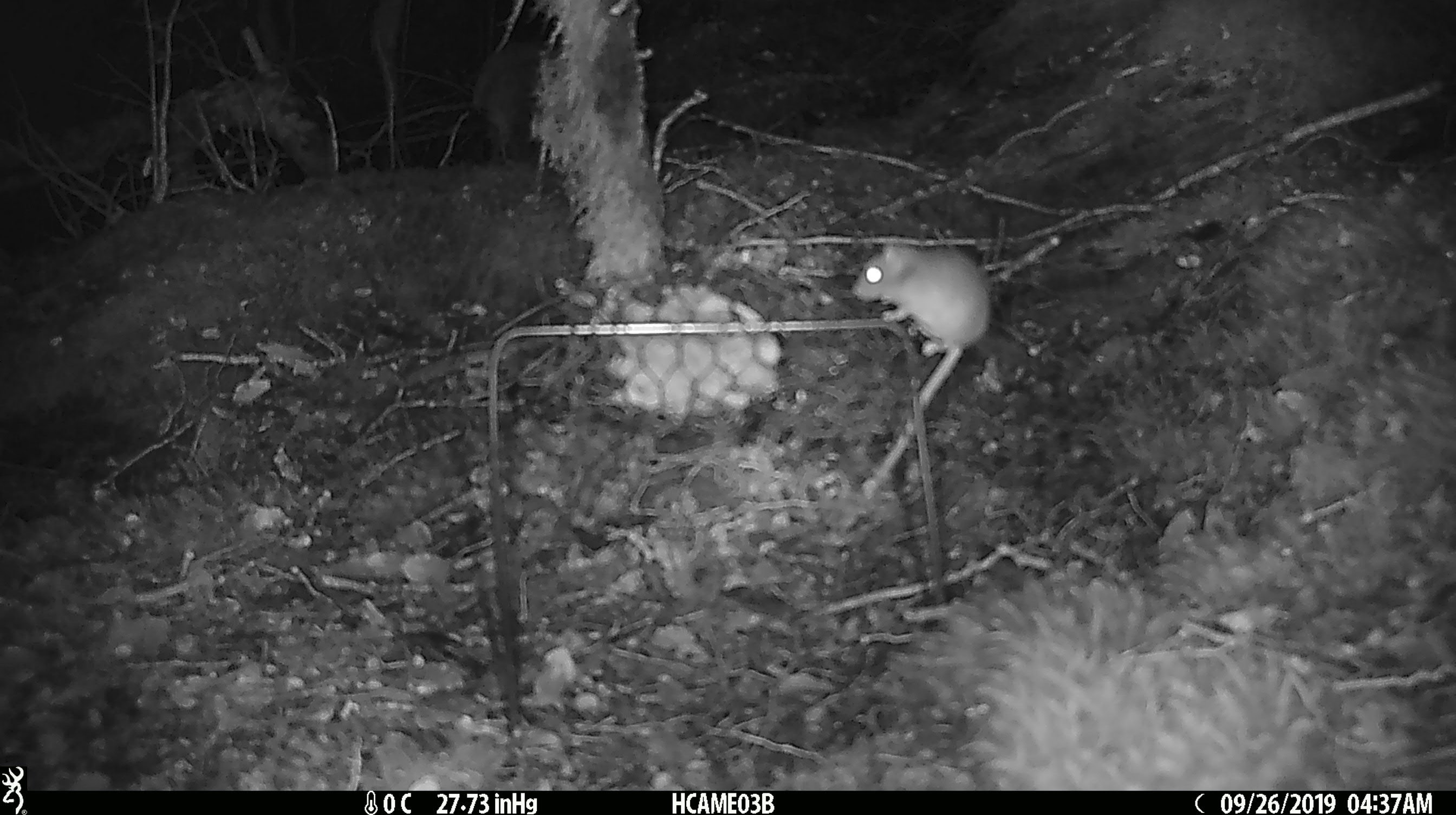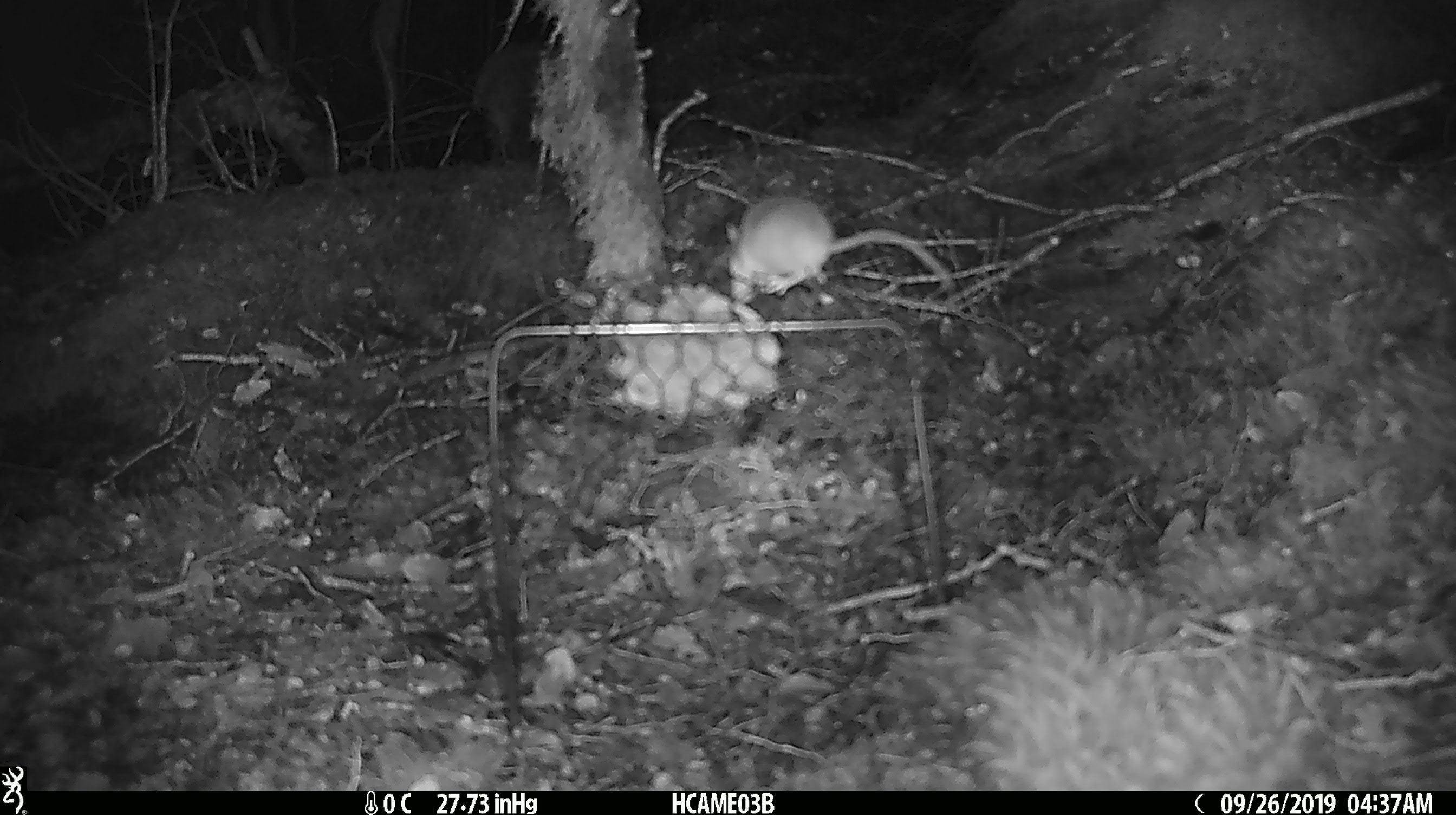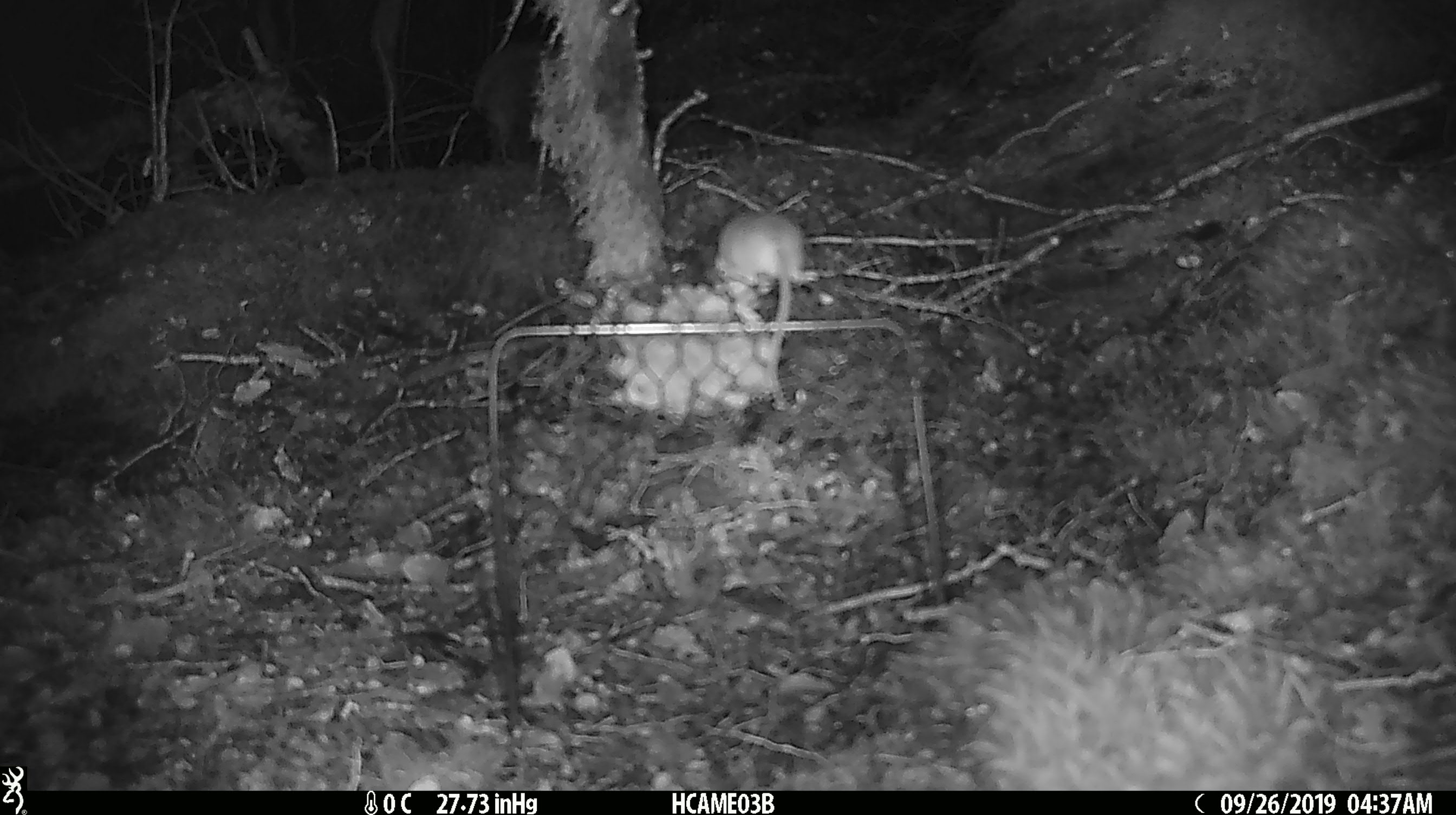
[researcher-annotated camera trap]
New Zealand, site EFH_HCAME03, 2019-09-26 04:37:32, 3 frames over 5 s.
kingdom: Animalia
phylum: Chordata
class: Mammalia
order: Rodentia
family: Muridae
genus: Mus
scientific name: Mus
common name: mouse